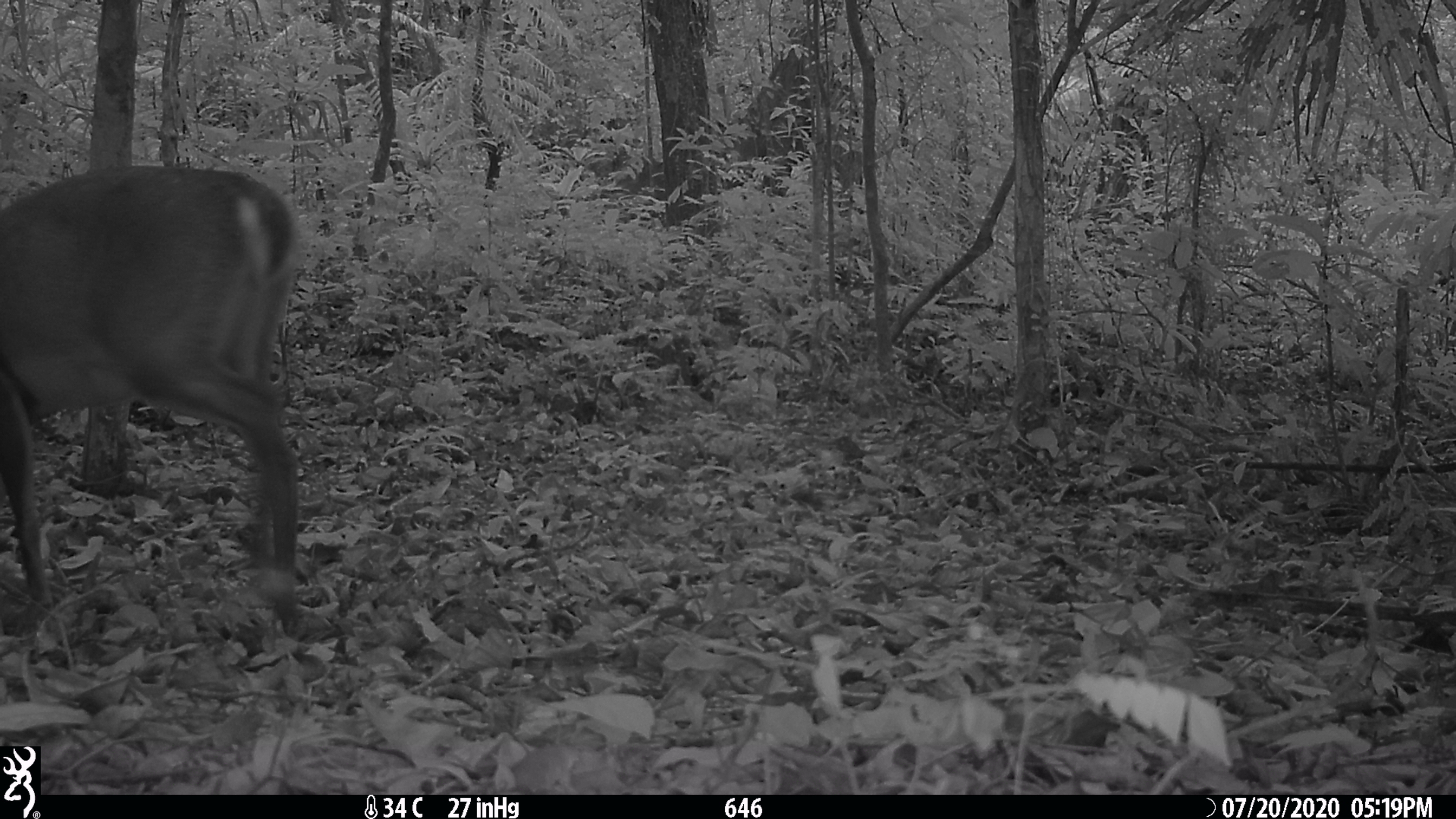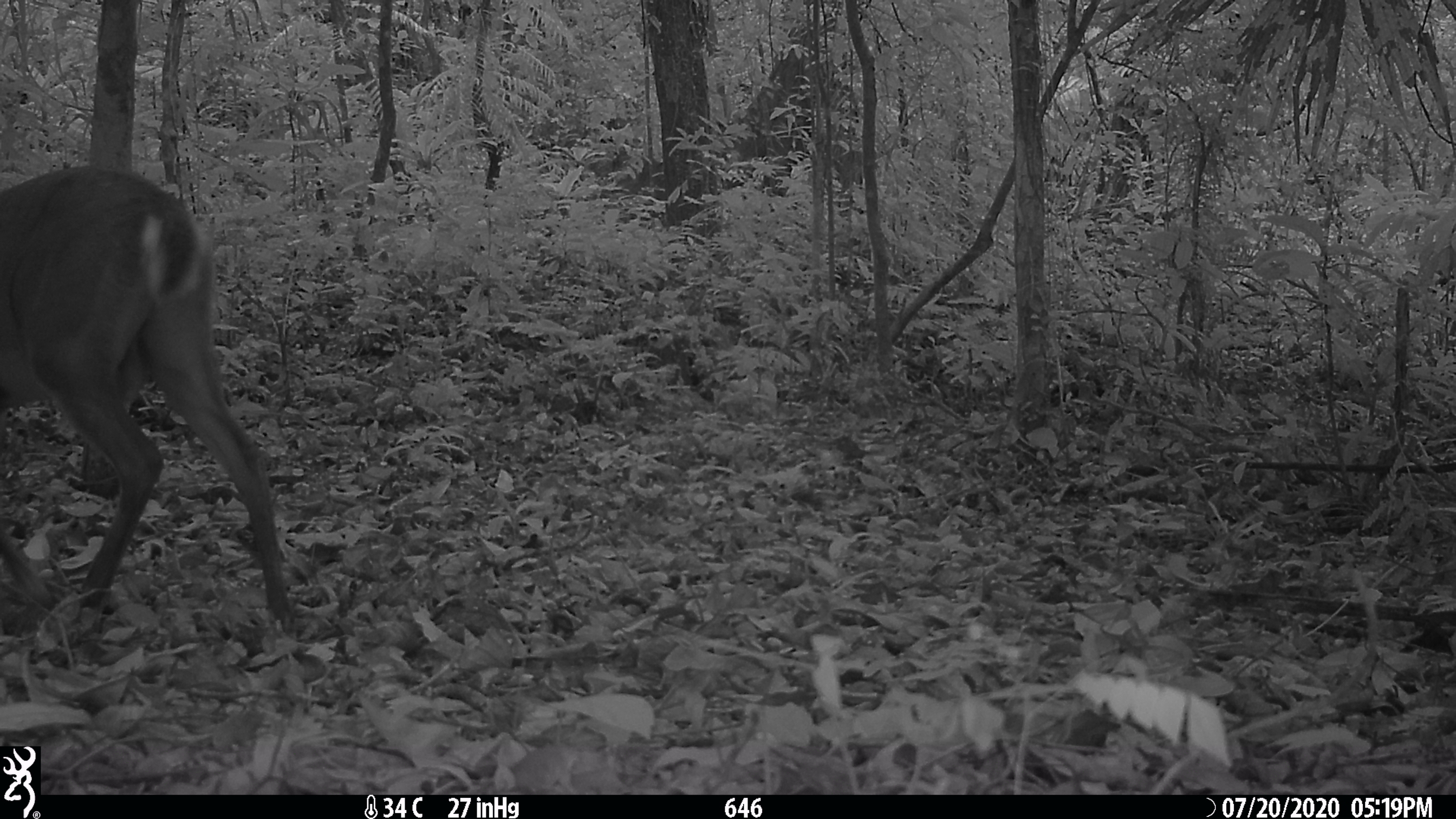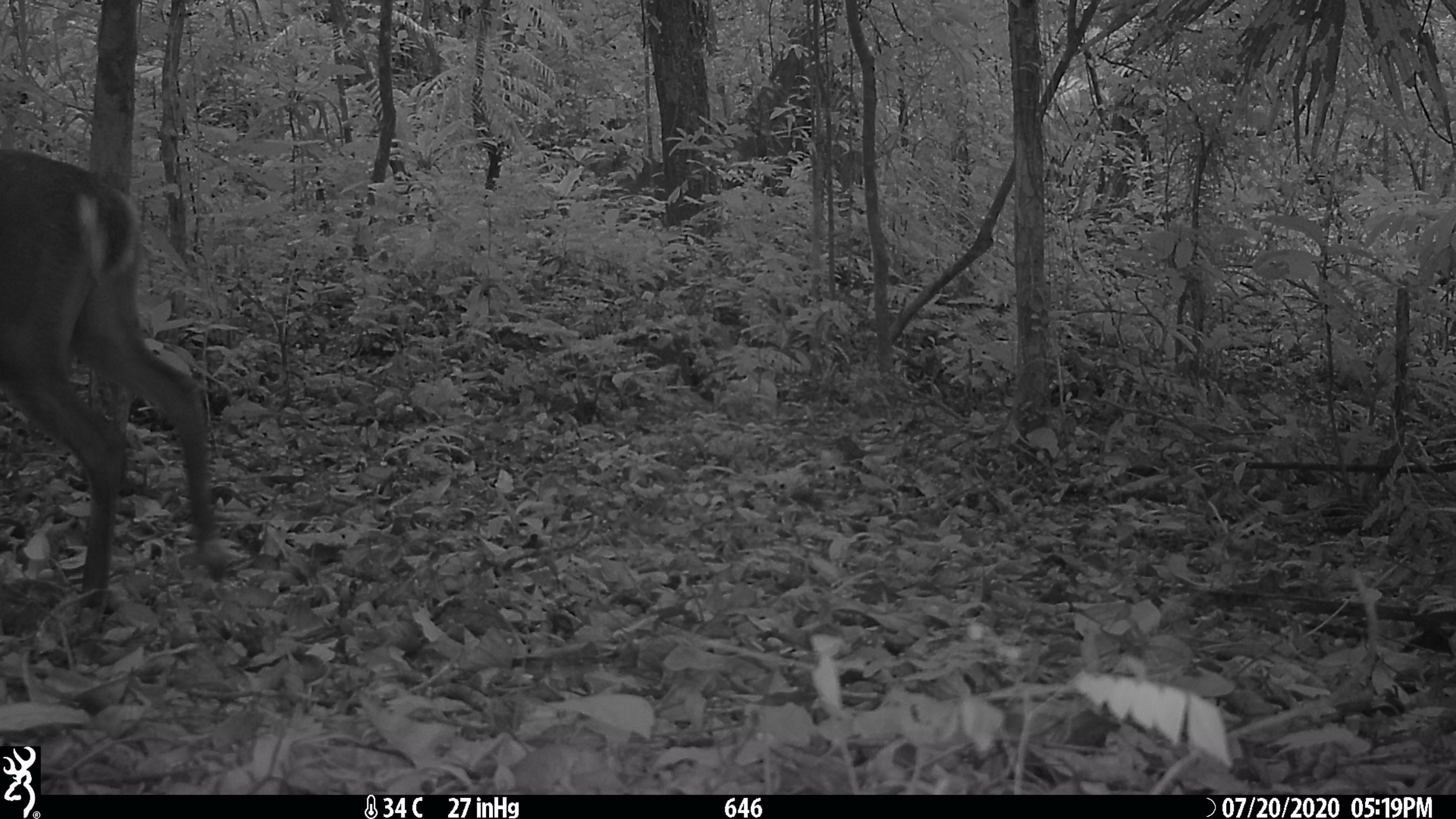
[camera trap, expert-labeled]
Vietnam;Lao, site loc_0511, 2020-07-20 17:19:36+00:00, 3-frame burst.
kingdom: Animalia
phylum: Chordata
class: Mammalia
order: Artiodactyla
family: Cervidae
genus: Muntiacus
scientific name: Muntiacus vuquangensis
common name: large-antlered muntjac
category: large antlered muntjac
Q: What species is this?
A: Large antlered muntjac (large-antlered muntjac) (Muntiacus vuquangensis).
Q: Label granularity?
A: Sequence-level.